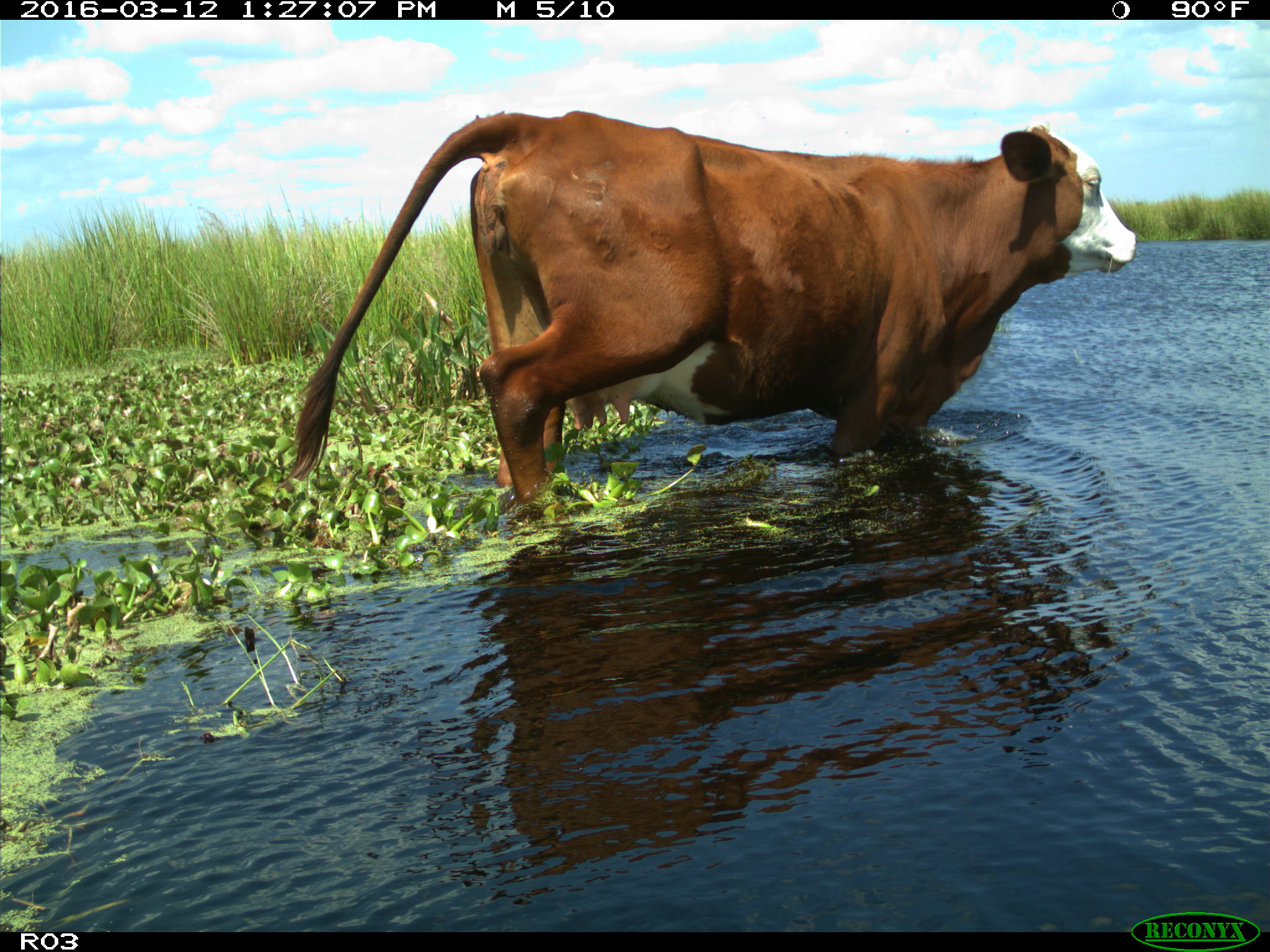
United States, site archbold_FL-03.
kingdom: Animalia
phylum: Chordata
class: Mammalia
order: Artiodactyla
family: Bovidae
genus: Bos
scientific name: Bos taurus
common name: domestic cow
Bos taurus (domestic cow).